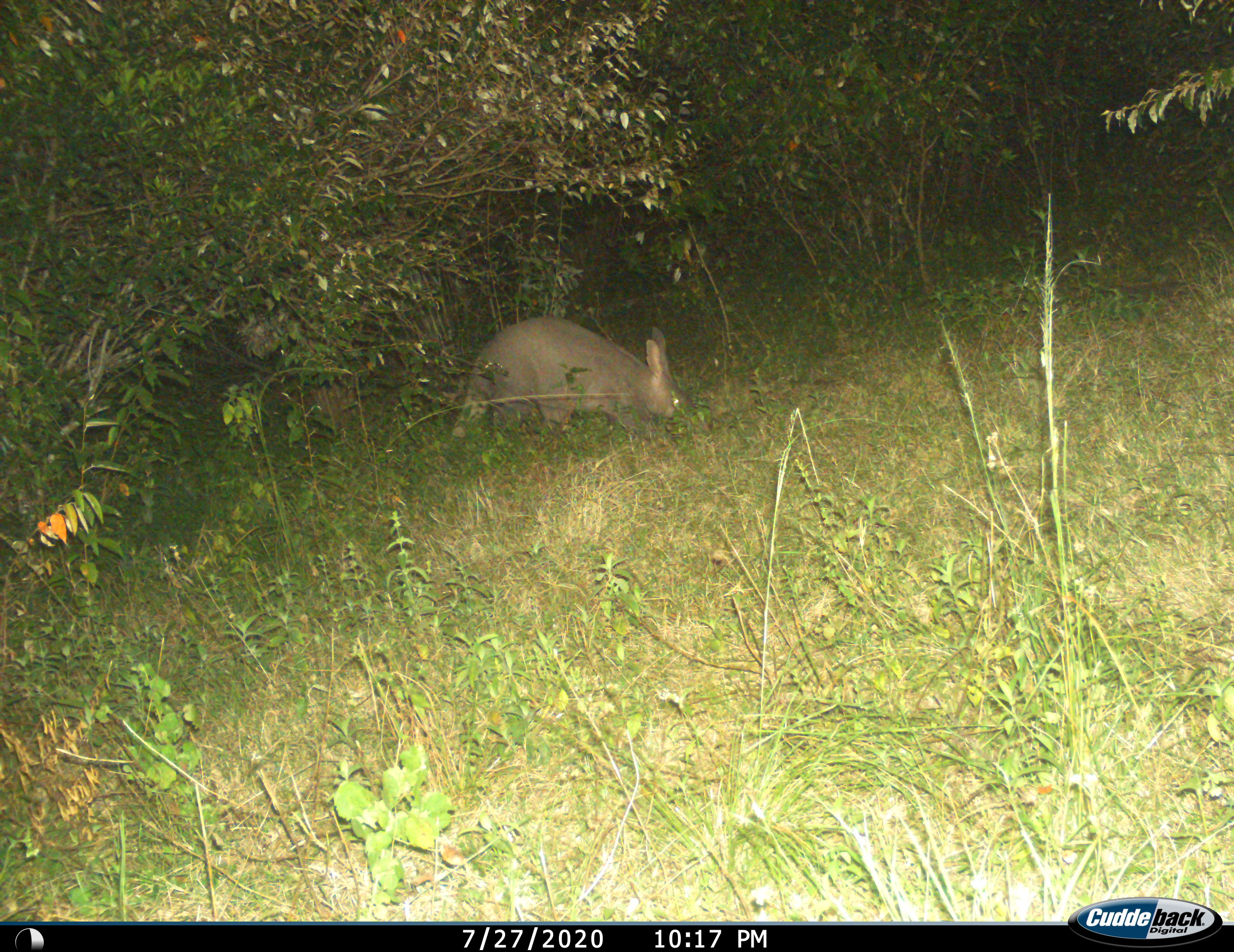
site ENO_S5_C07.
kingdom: Animalia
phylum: Chordata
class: Mammalia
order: Tubulidentata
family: Orycteropodidae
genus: Orycteropus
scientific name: Orycteropus afer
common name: aardvark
Aardvark (Orycteropus afer), count 1. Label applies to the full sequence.